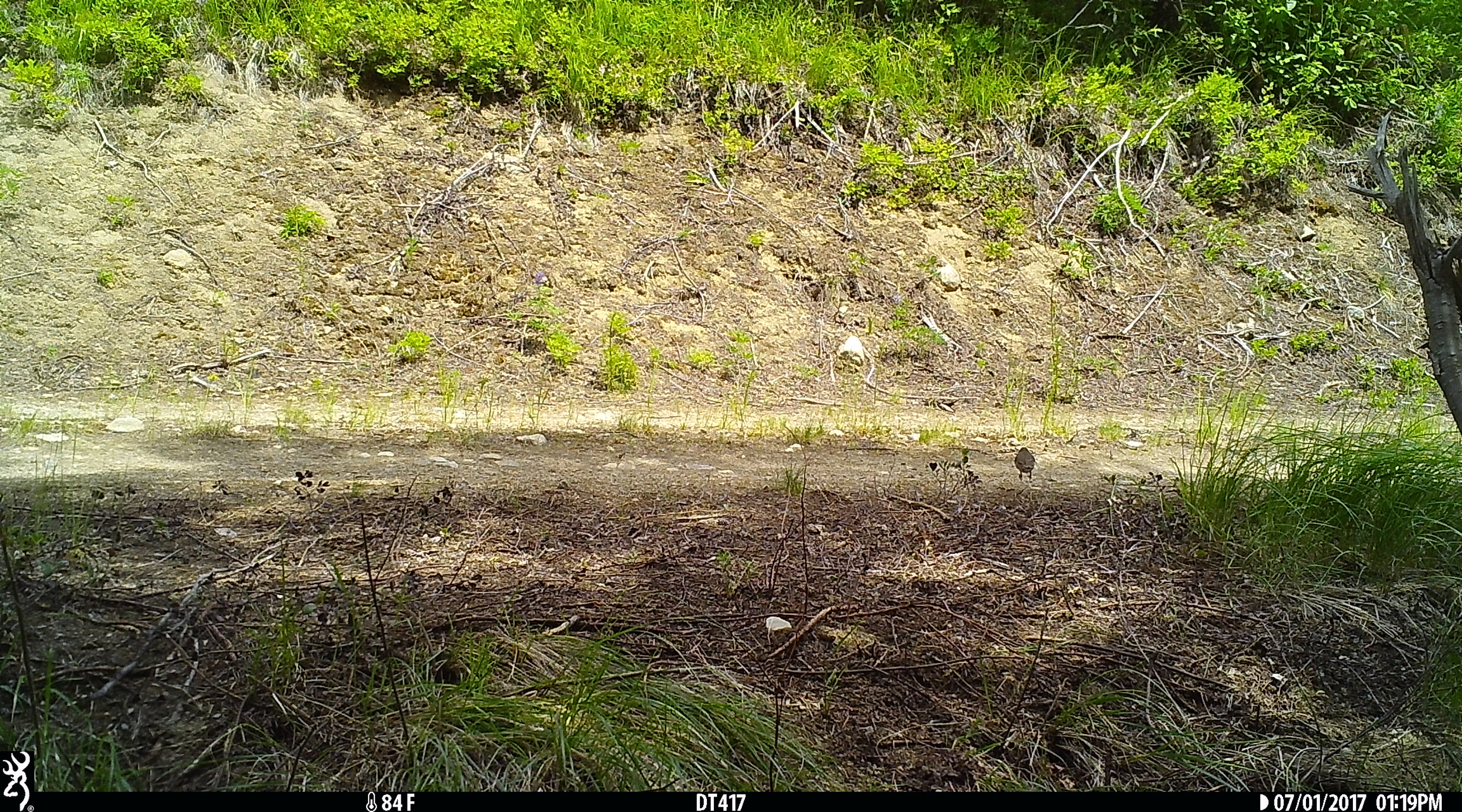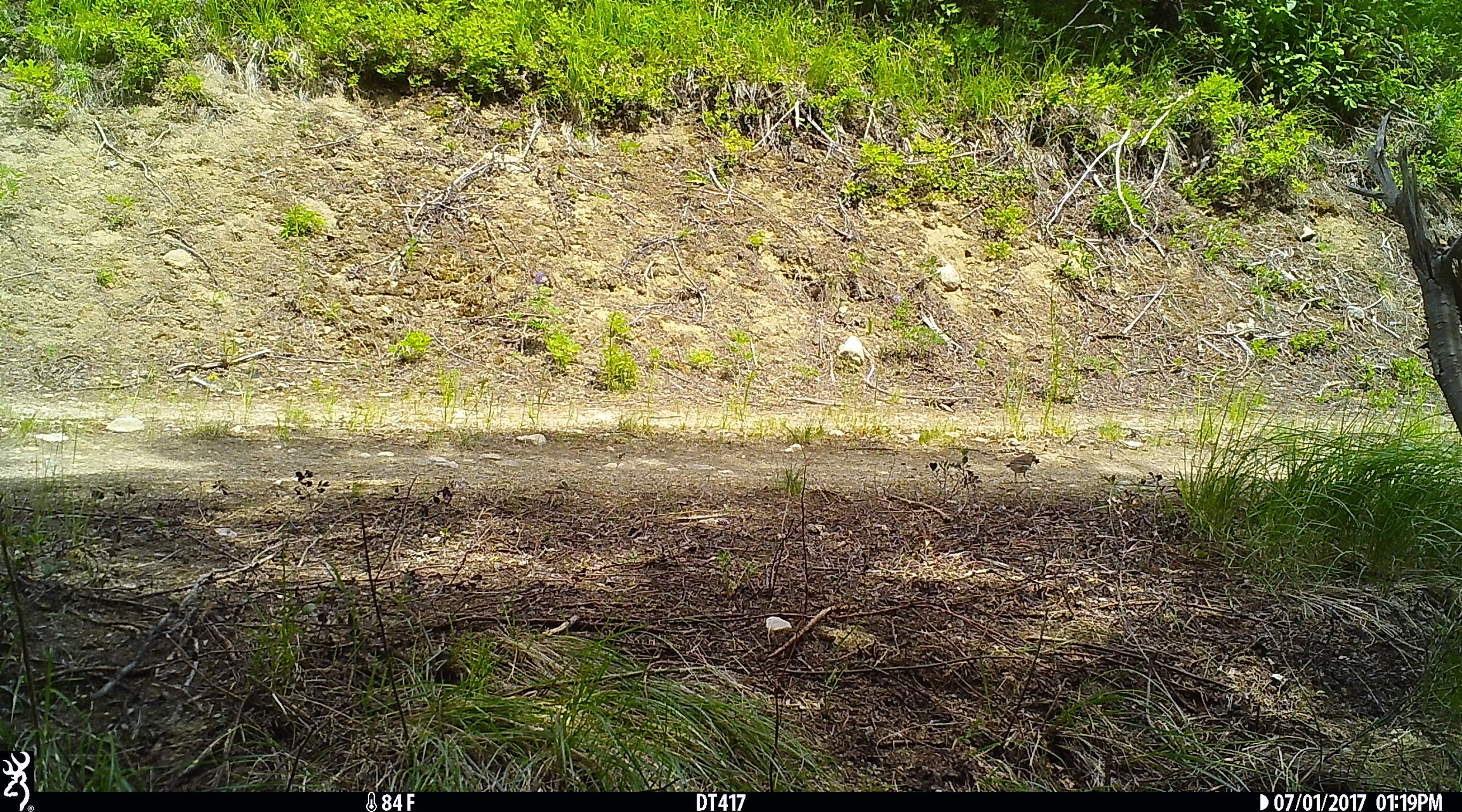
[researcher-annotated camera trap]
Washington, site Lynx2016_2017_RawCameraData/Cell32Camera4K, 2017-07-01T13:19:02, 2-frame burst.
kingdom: Animalia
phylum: Chordata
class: Aves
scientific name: Aves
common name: birds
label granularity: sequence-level